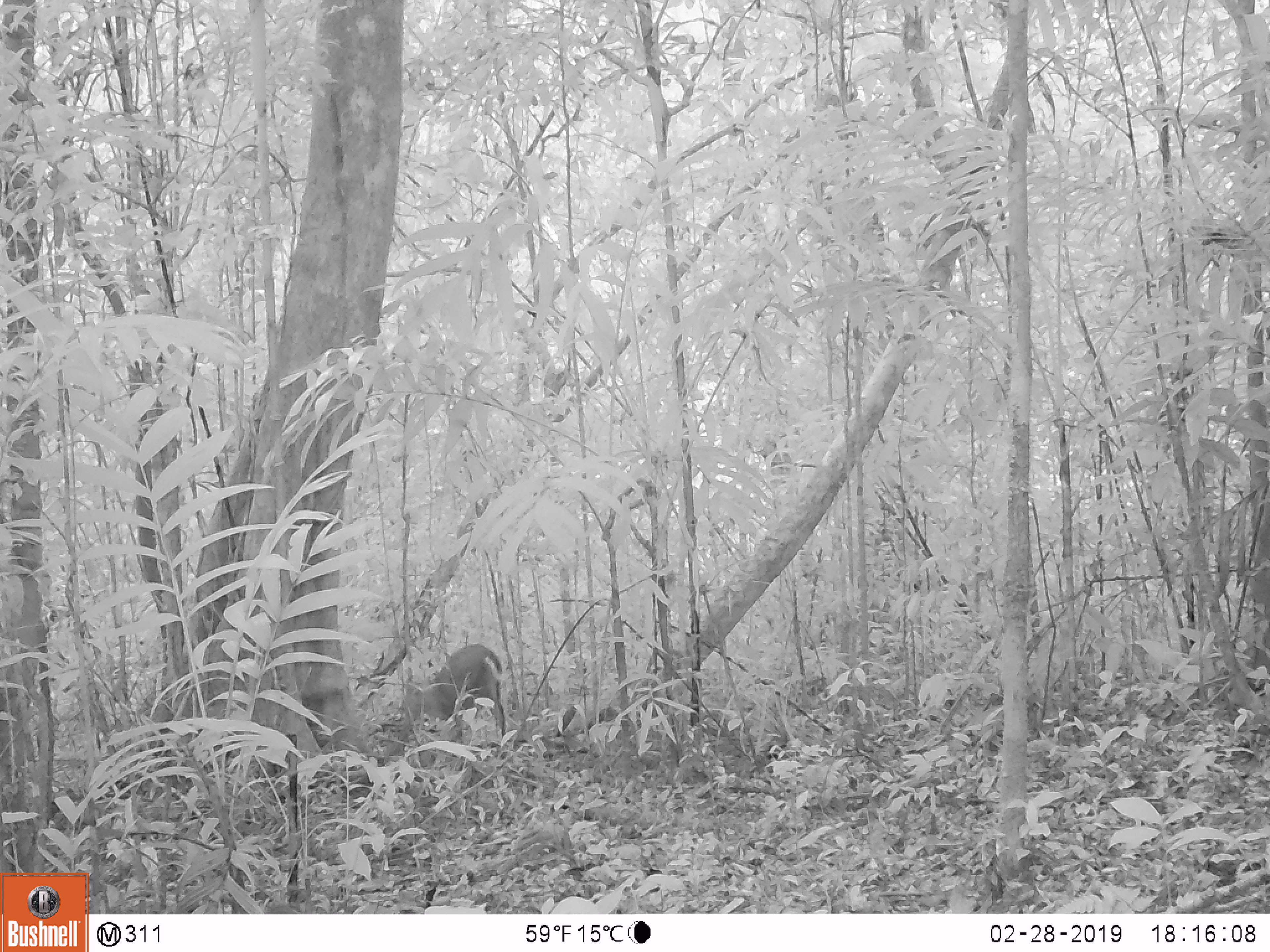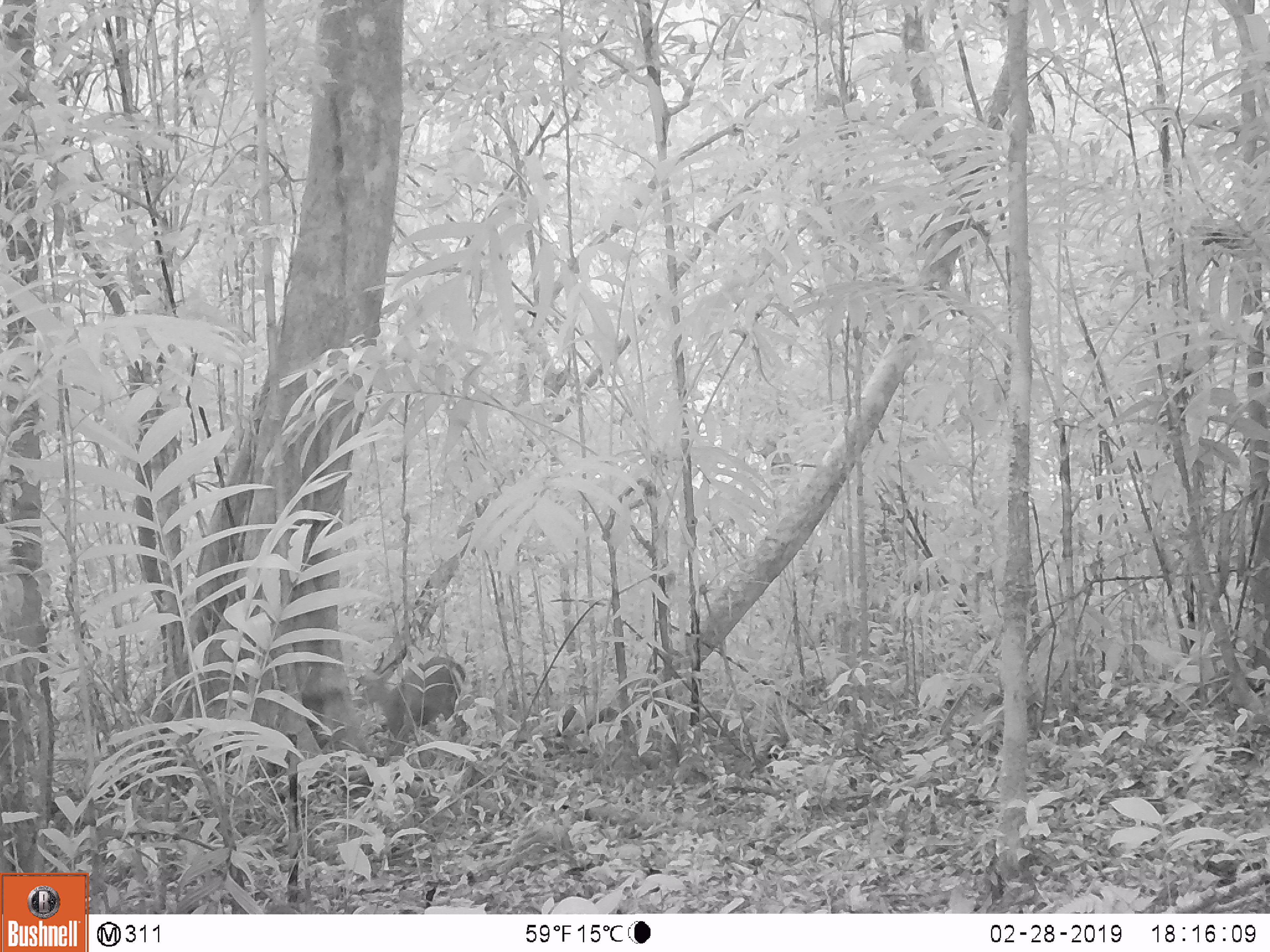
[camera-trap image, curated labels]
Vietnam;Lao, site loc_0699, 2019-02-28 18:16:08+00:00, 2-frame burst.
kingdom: Animalia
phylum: Chordata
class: Mammalia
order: Artiodactyla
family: Cervidae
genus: Muntiacus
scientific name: Muntiacus rooseveltorum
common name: roosevelt's muntjac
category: roosevelts muntjac group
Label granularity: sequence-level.